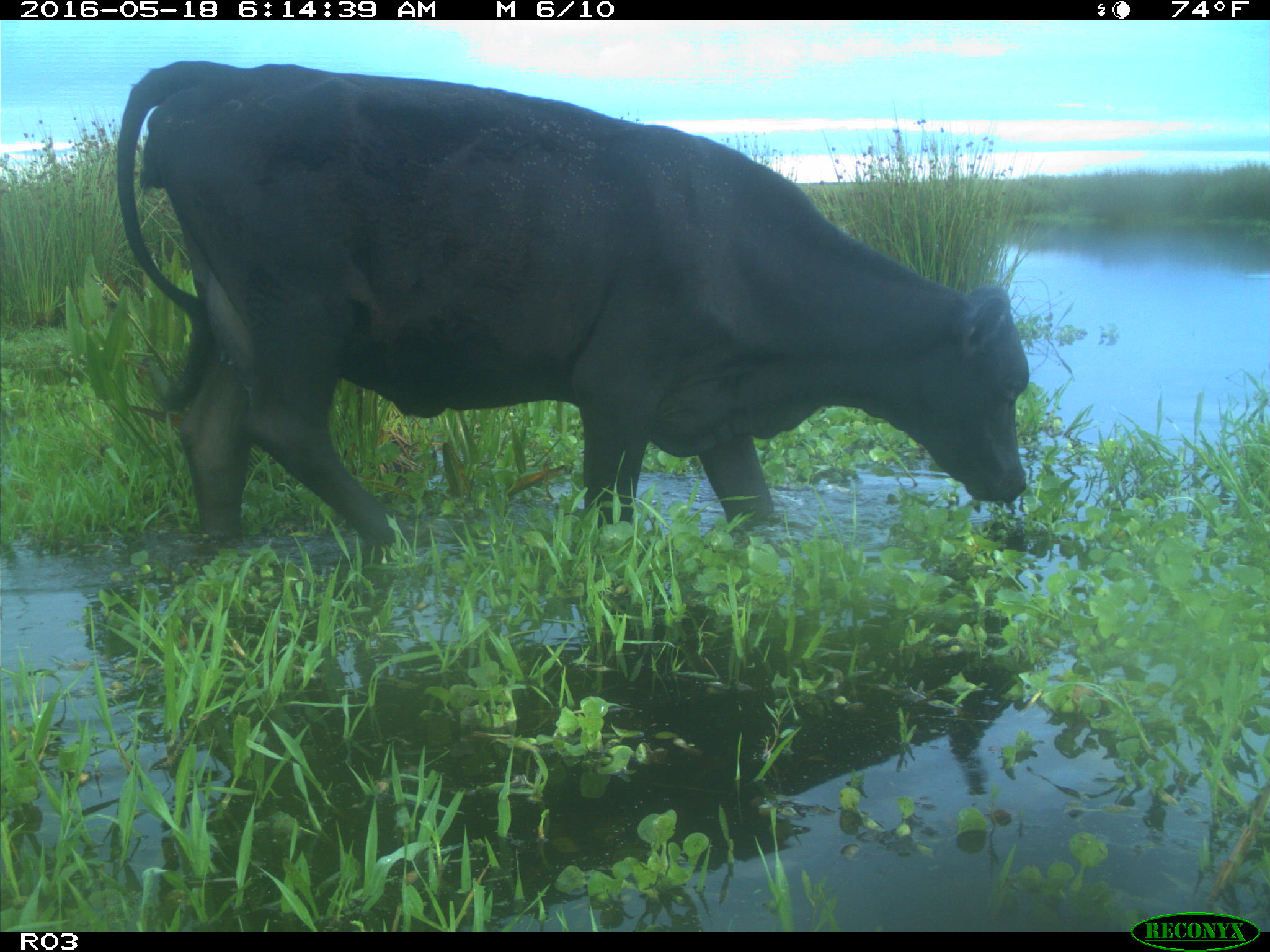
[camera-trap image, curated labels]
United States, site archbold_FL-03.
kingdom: Animalia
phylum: Chordata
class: Mammalia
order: Artiodactyla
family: Bovidae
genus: Bos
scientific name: Bos taurus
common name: domestic cow